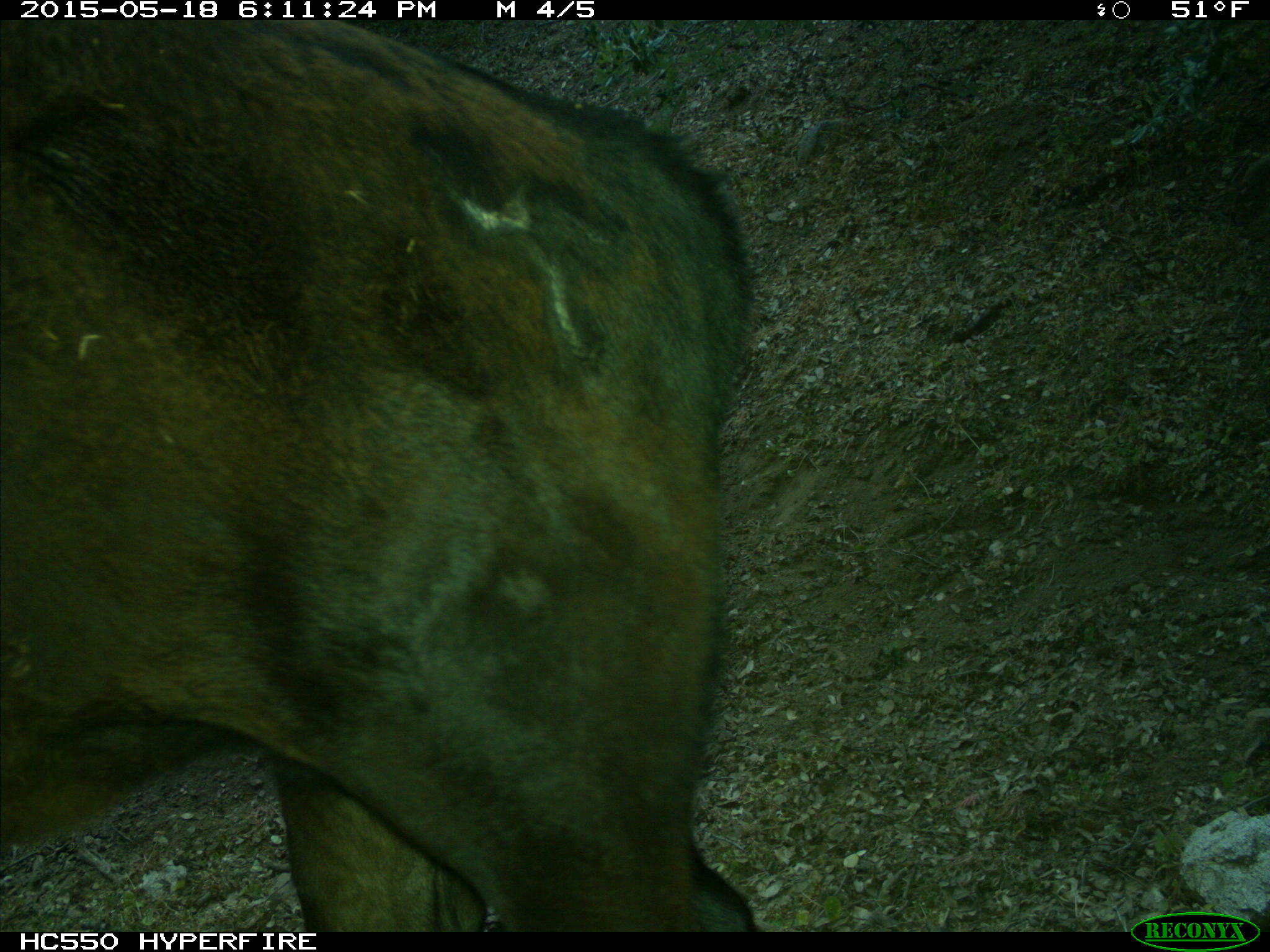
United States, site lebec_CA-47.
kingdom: Animalia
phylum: Chordata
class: Mammalia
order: Artiodactyla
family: Bovidae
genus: Bos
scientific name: Bos taurus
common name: domestic cow